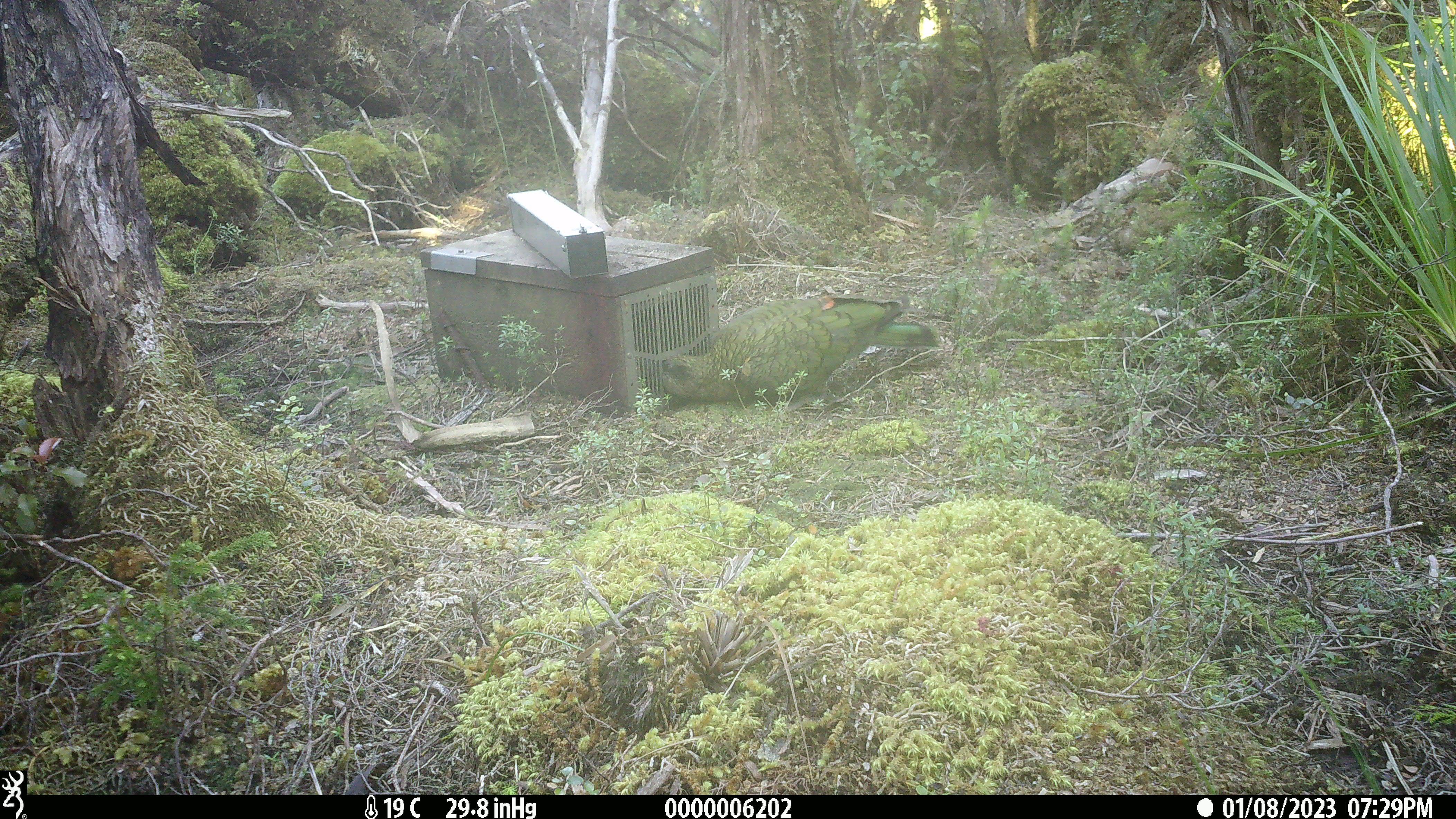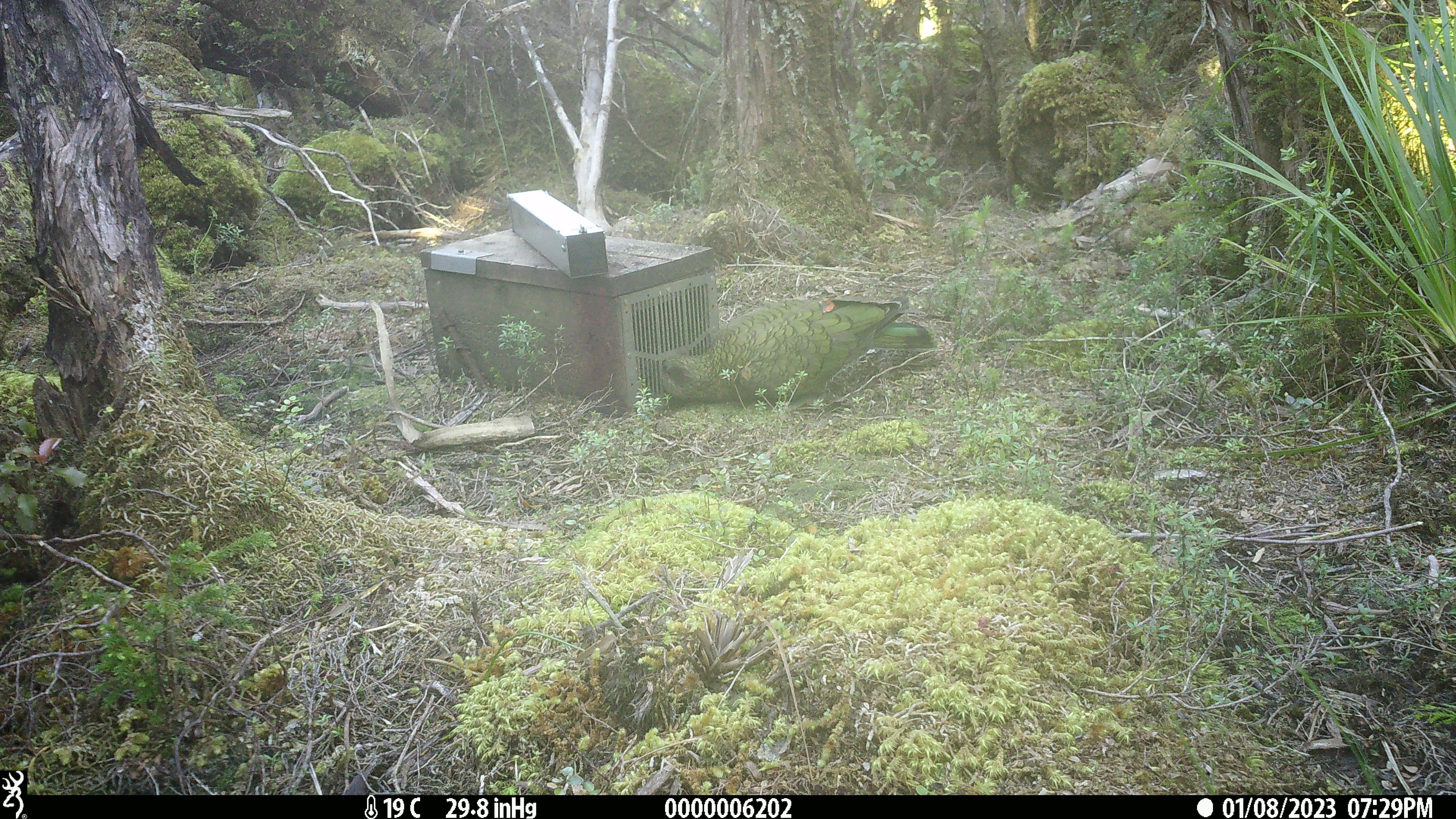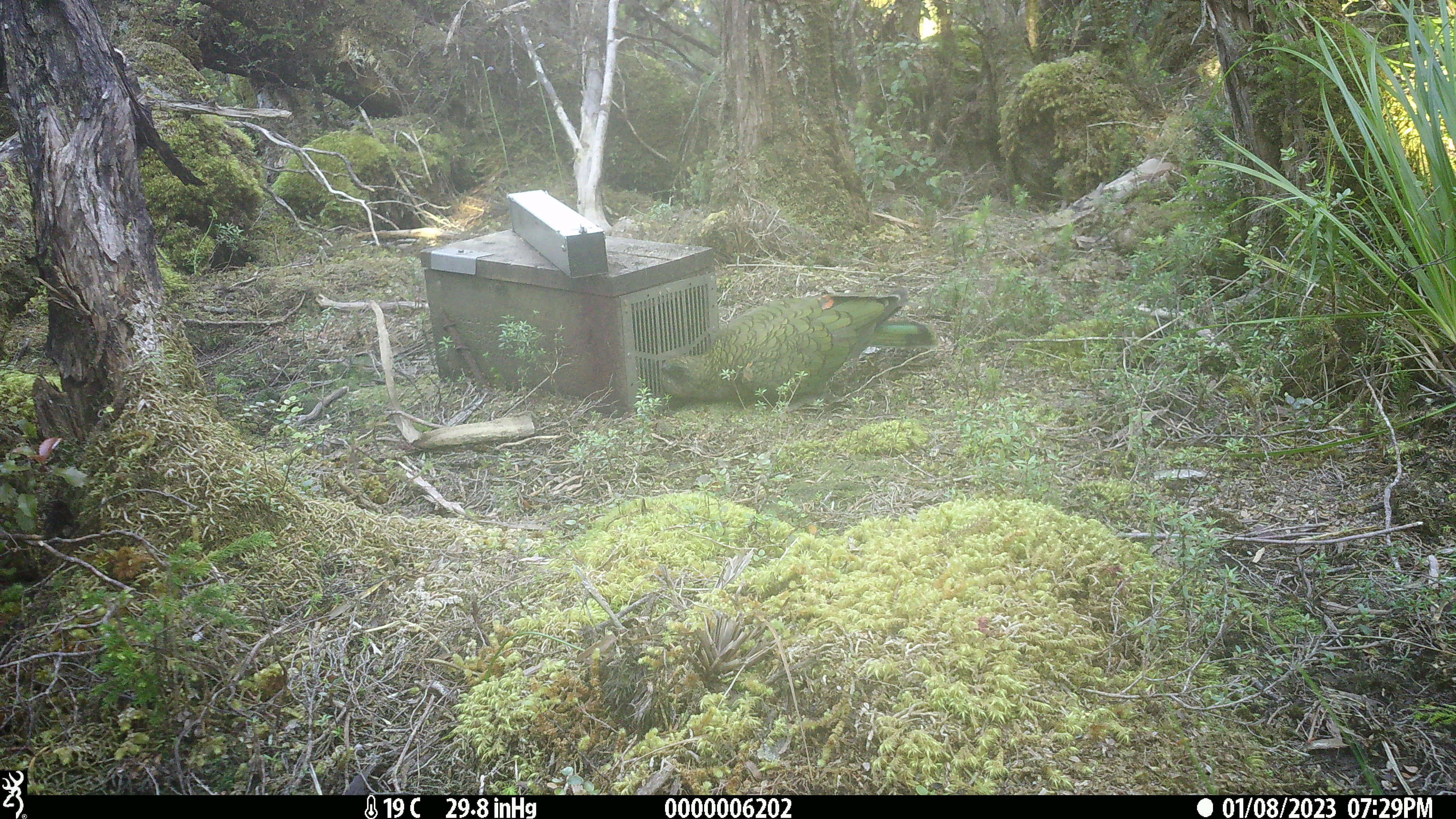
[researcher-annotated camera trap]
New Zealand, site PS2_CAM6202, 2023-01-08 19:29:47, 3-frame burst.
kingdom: Animalia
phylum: Chordata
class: Aves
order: Psittaciformes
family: Strigopidae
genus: Nestor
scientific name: Nestor notabilis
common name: kea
Kea (Nestor notabilis).